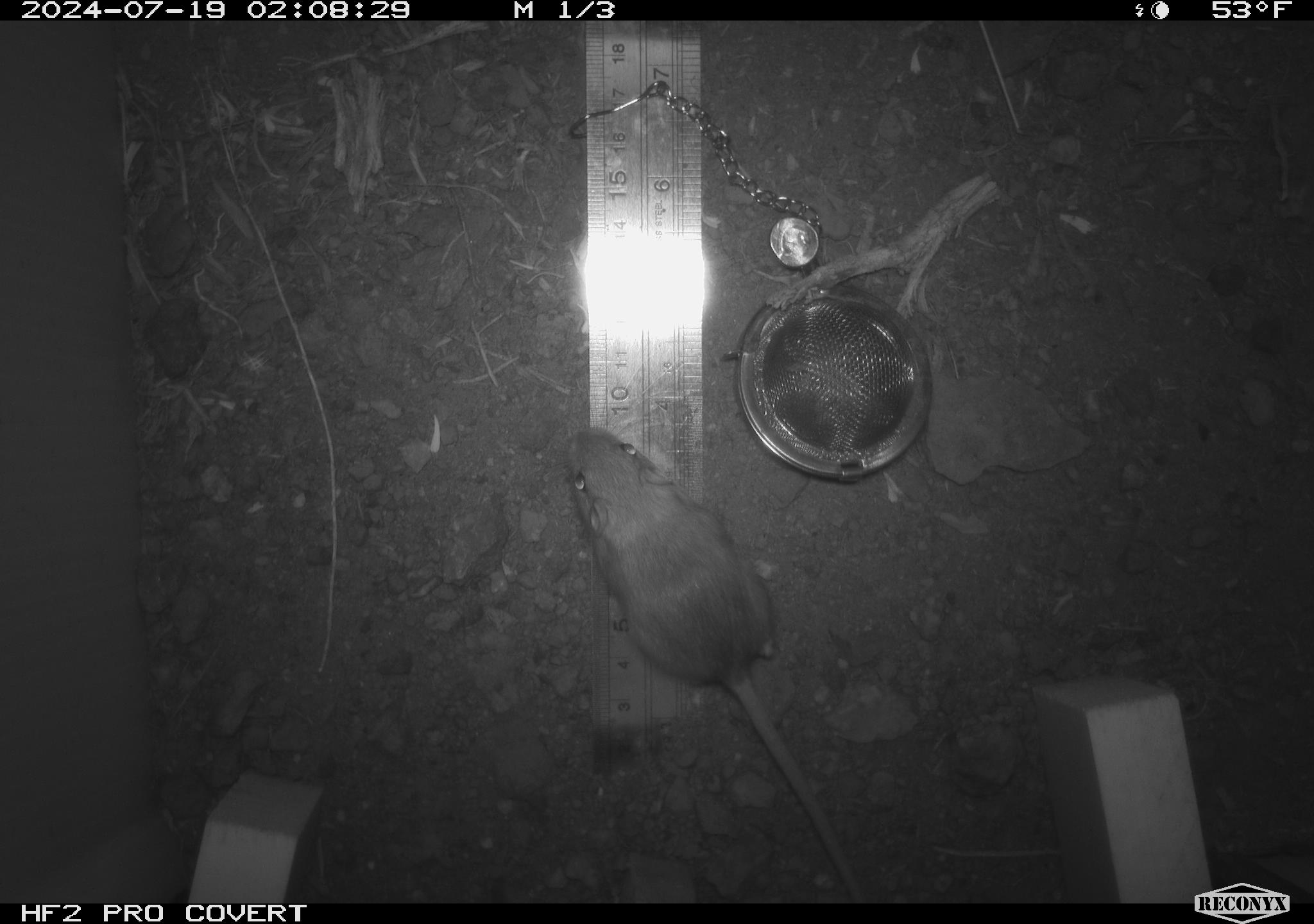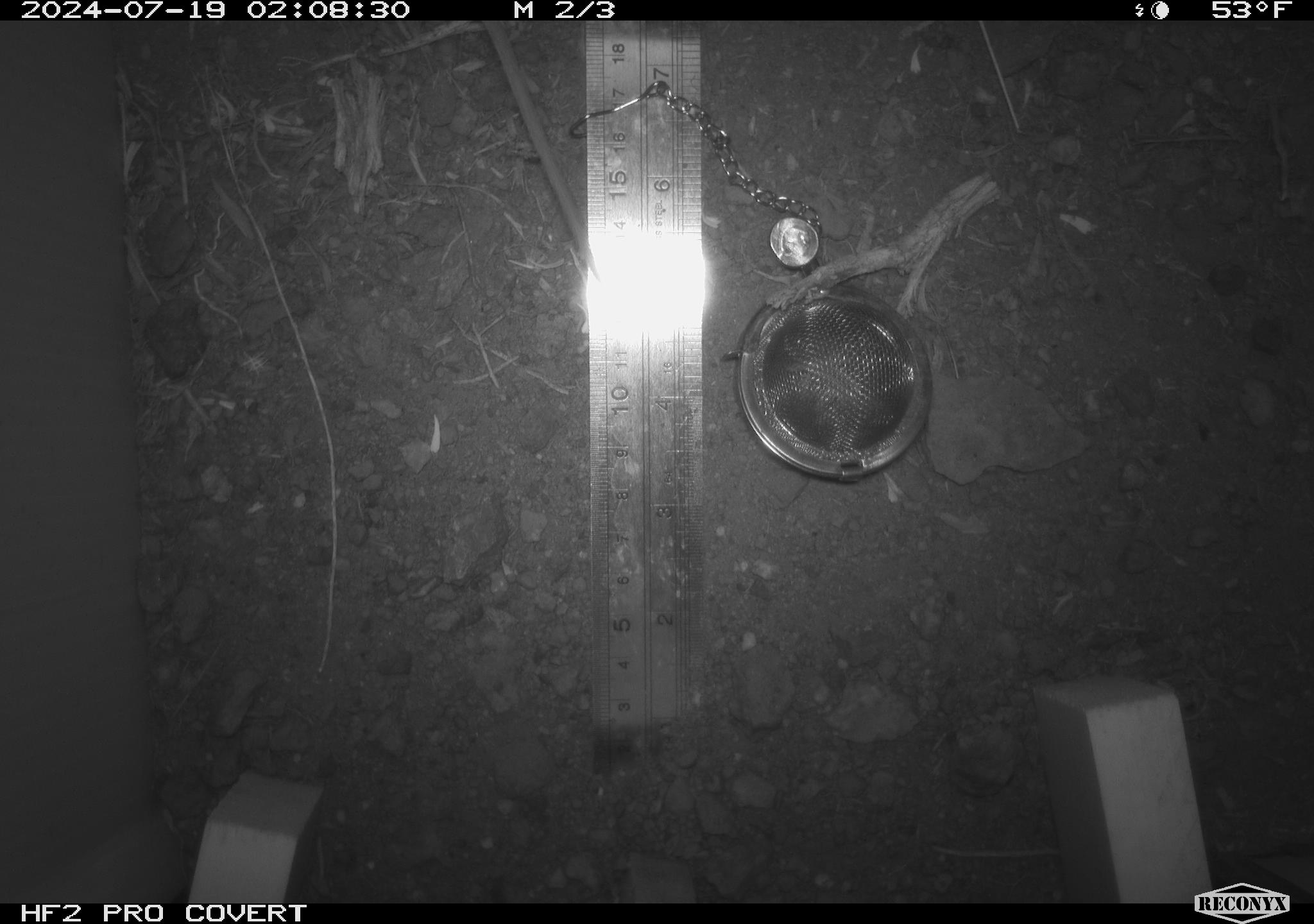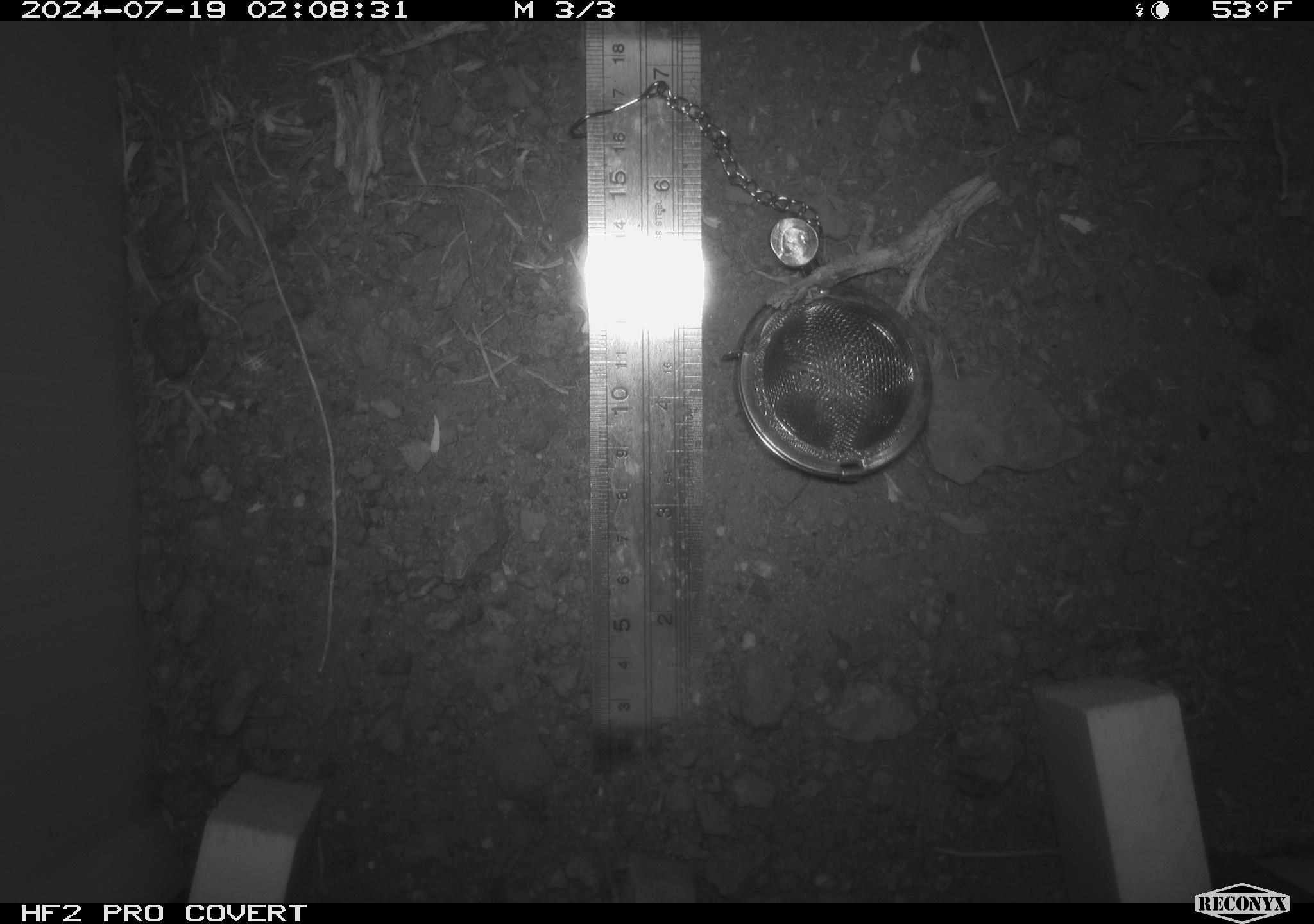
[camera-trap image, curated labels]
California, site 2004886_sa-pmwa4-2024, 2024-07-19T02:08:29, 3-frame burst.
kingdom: Animalia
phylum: Chordata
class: Mammalia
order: Rodentia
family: Heteromyidae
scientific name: Heteromyidae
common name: kangaroo rats and pocket mice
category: heteromyidae family